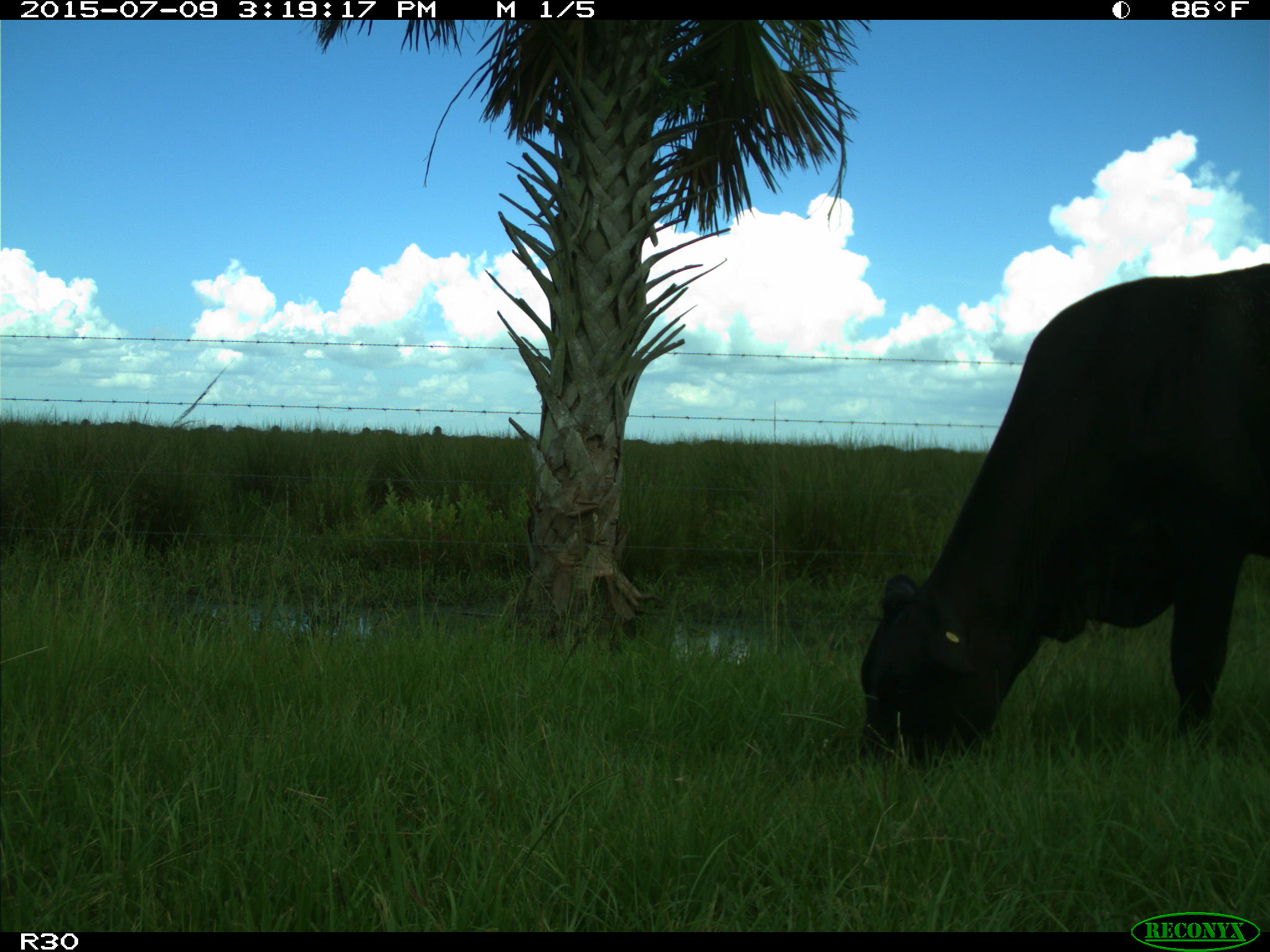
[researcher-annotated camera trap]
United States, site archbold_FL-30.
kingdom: Animalia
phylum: Chordata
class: Mammalia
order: Artiodactyla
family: Bovidae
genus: Bos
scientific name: Bos taurus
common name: domestic cow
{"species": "Bos taurus (domestic cow)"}